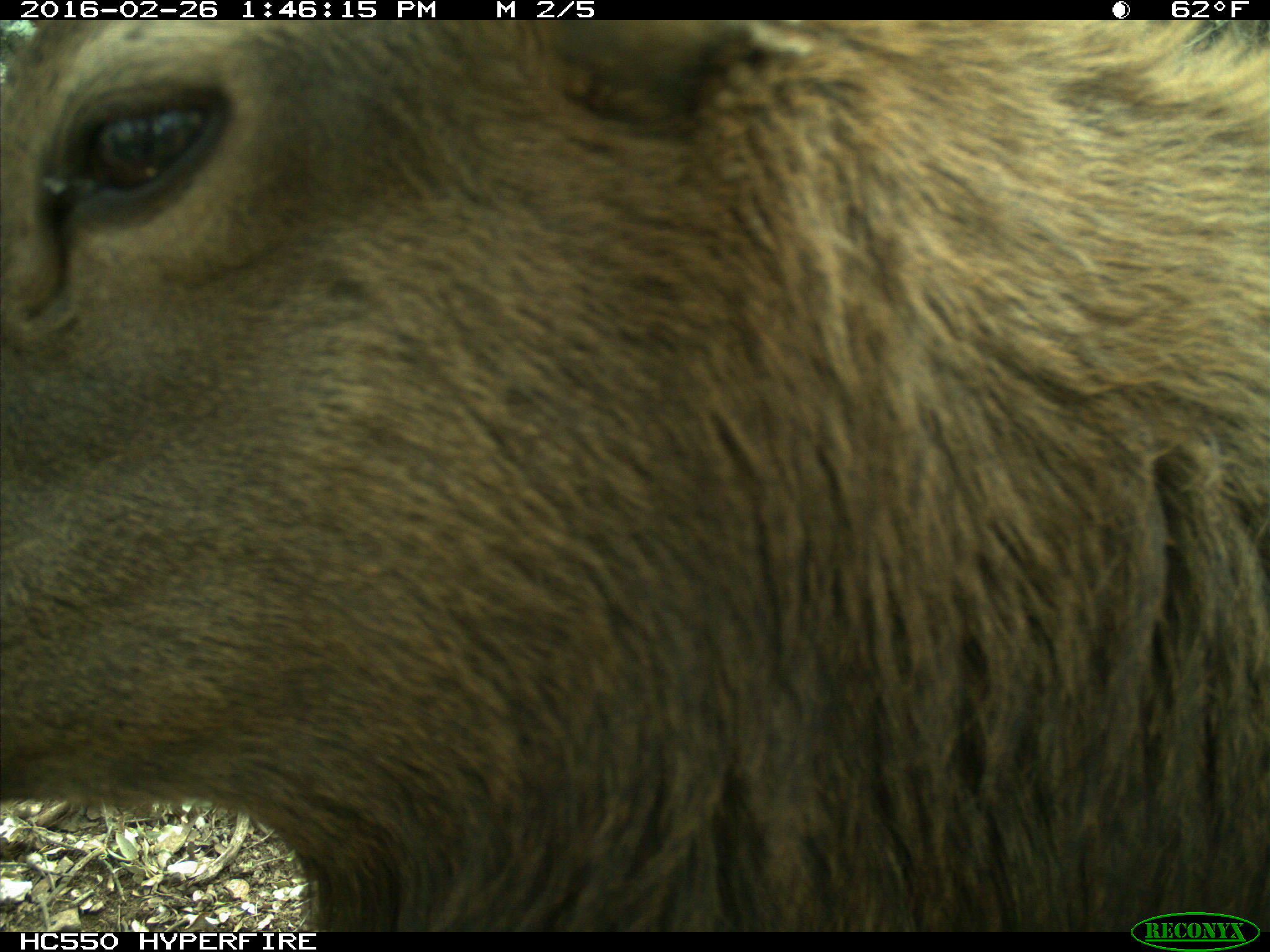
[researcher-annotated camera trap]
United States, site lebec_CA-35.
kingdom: Animalia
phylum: Chordata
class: Mammalia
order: Artiodactyla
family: Cervidae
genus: Cervus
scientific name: Cervus canadensis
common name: elk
Cervus canadensis (elk).